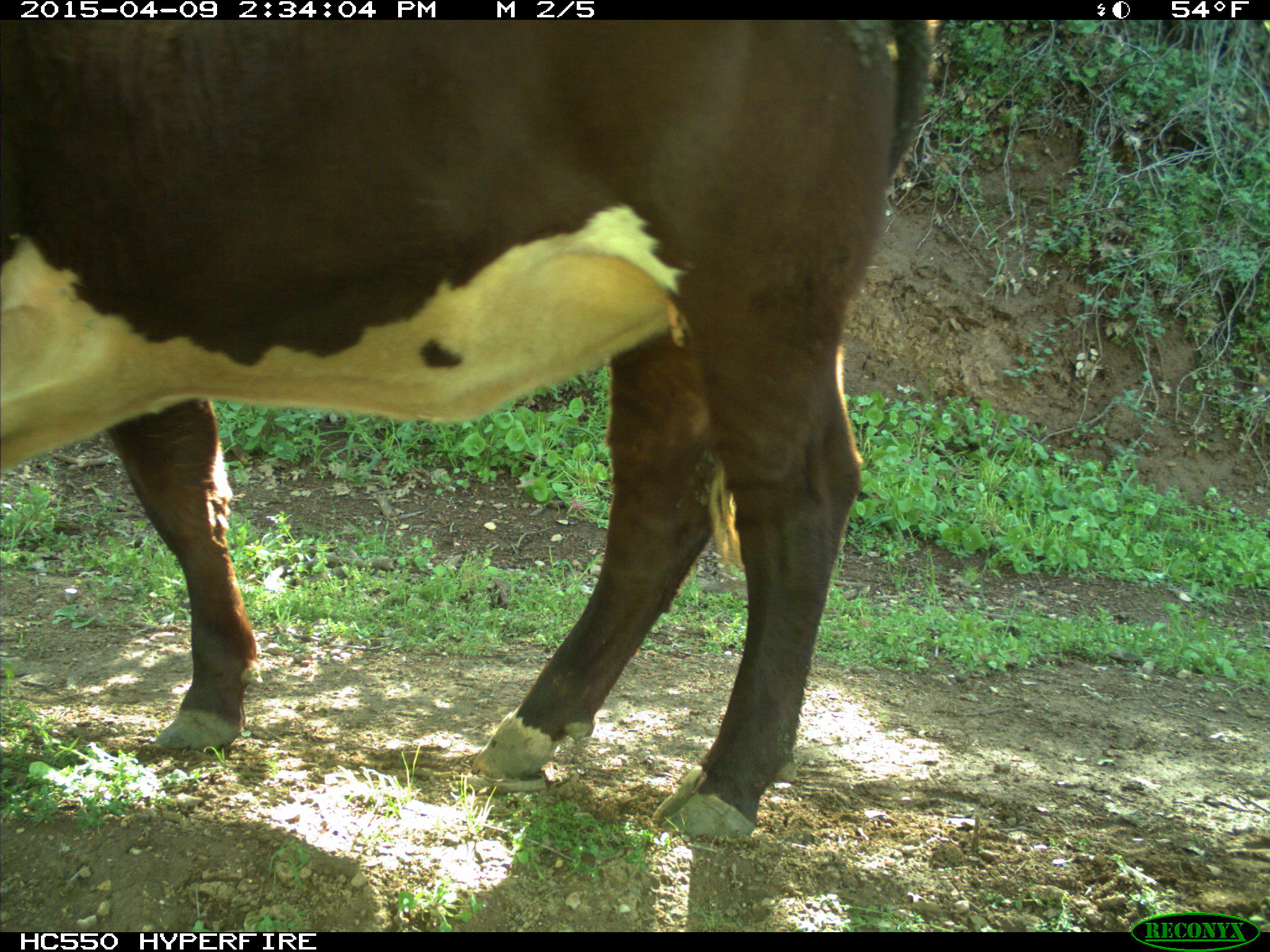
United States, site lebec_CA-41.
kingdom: Animalia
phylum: Chordata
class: Mammalia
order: Artiodactyla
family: Bovidae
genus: Bos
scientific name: Bos taurus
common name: domestic cow